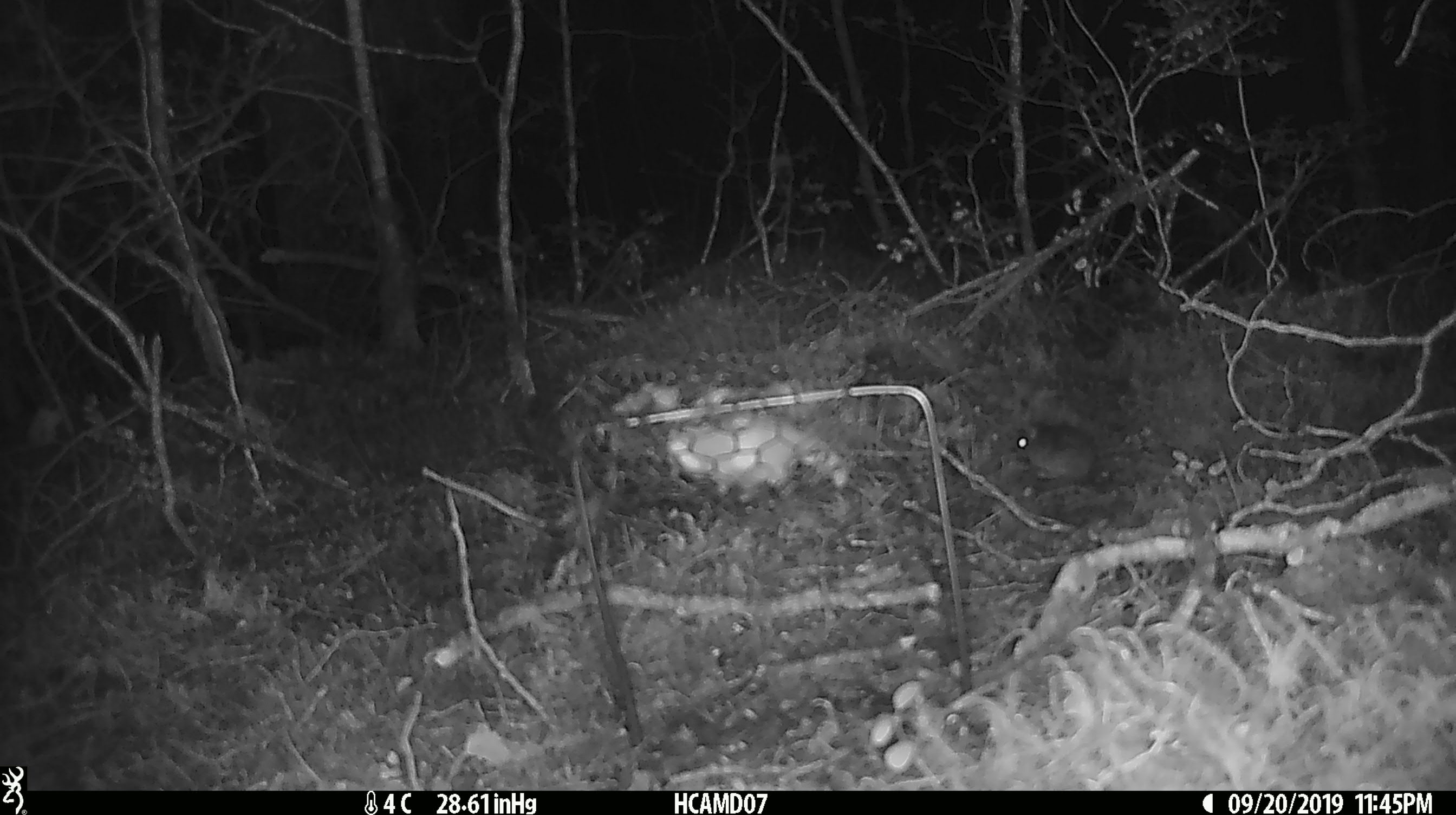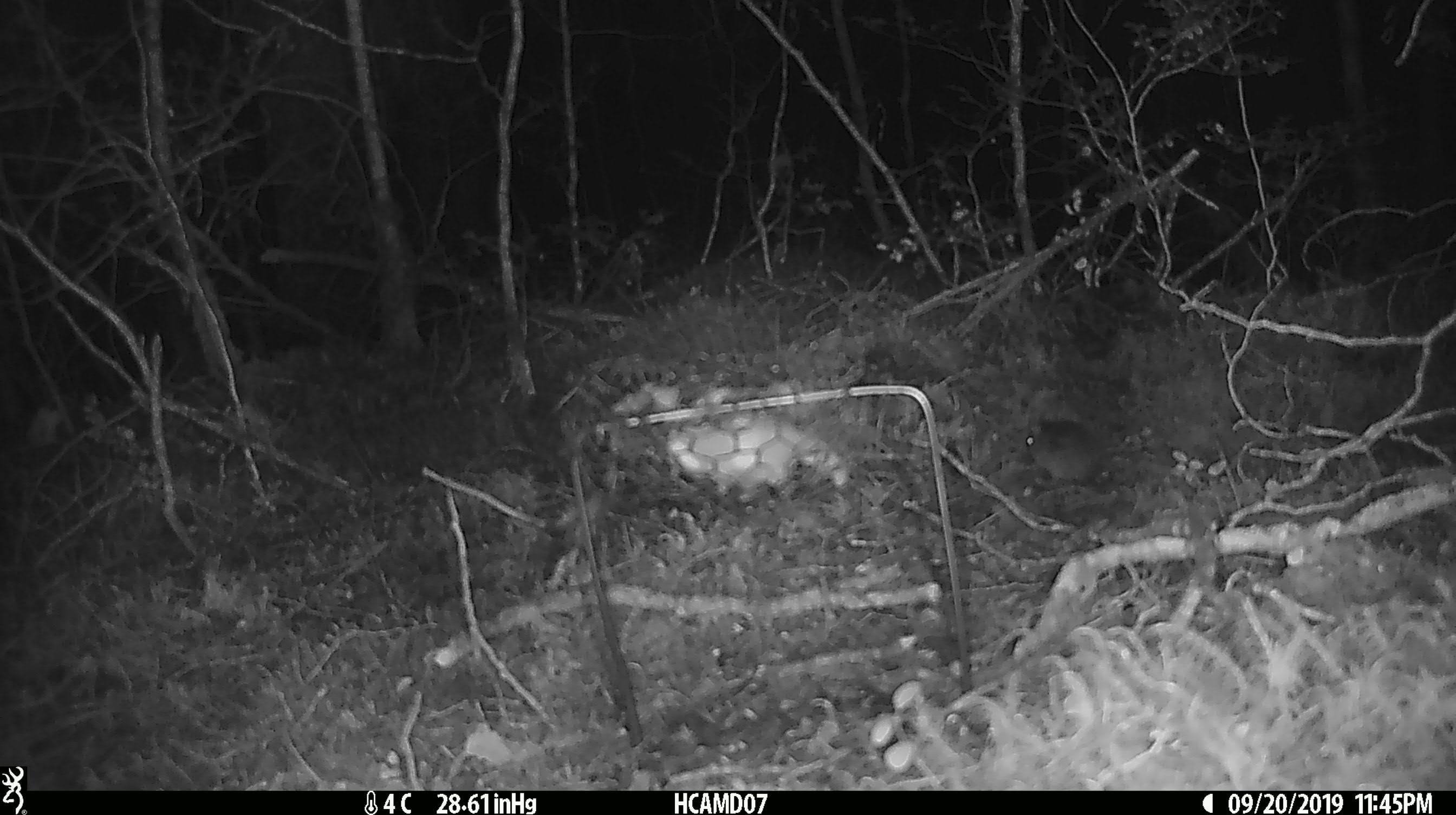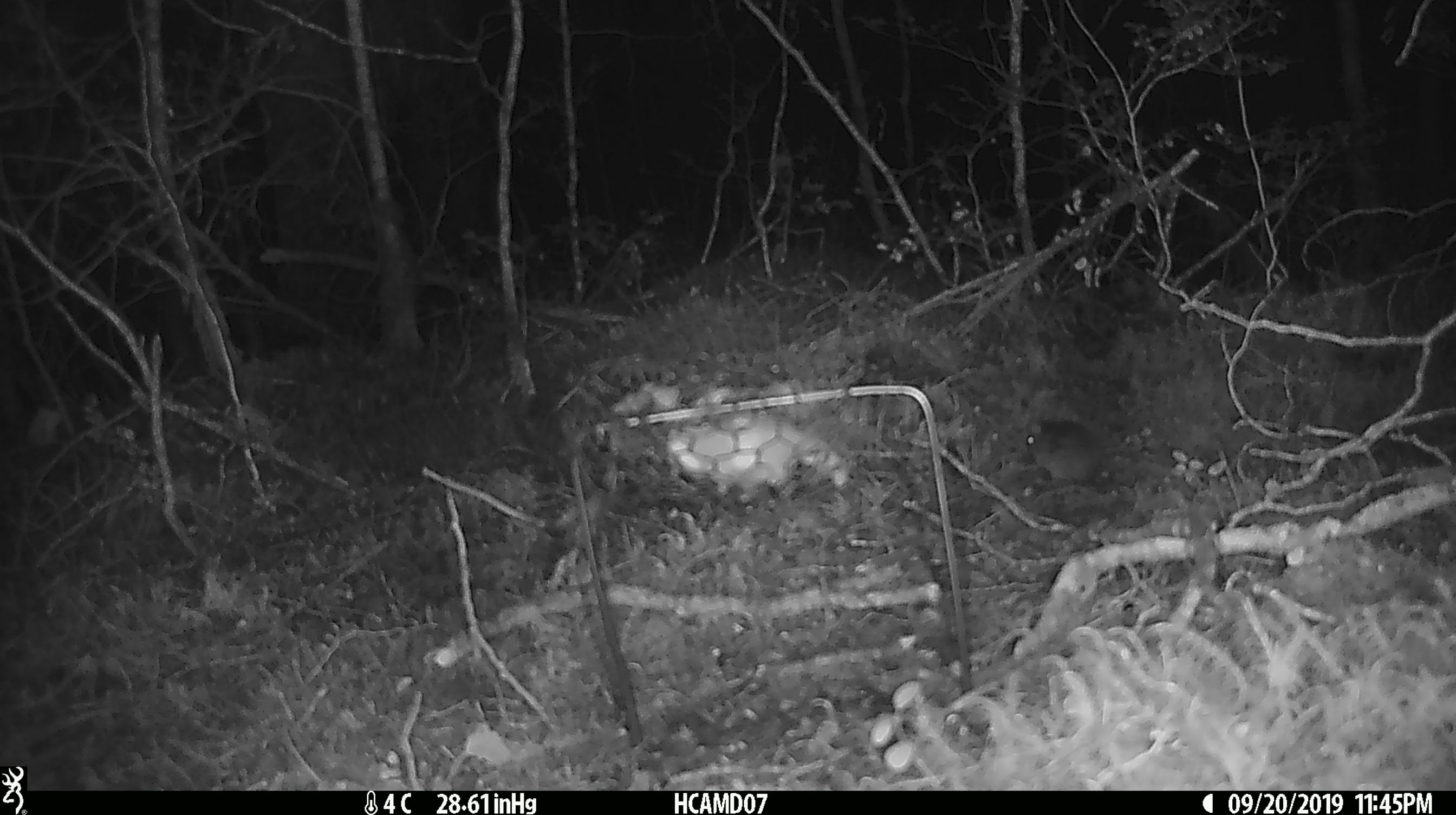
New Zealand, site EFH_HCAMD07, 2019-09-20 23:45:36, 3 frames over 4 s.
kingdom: Animalia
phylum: Chordata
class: Mammalia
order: Rodentia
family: Muridae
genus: Mus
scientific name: Mus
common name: mouse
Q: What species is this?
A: Mouse (Mus).